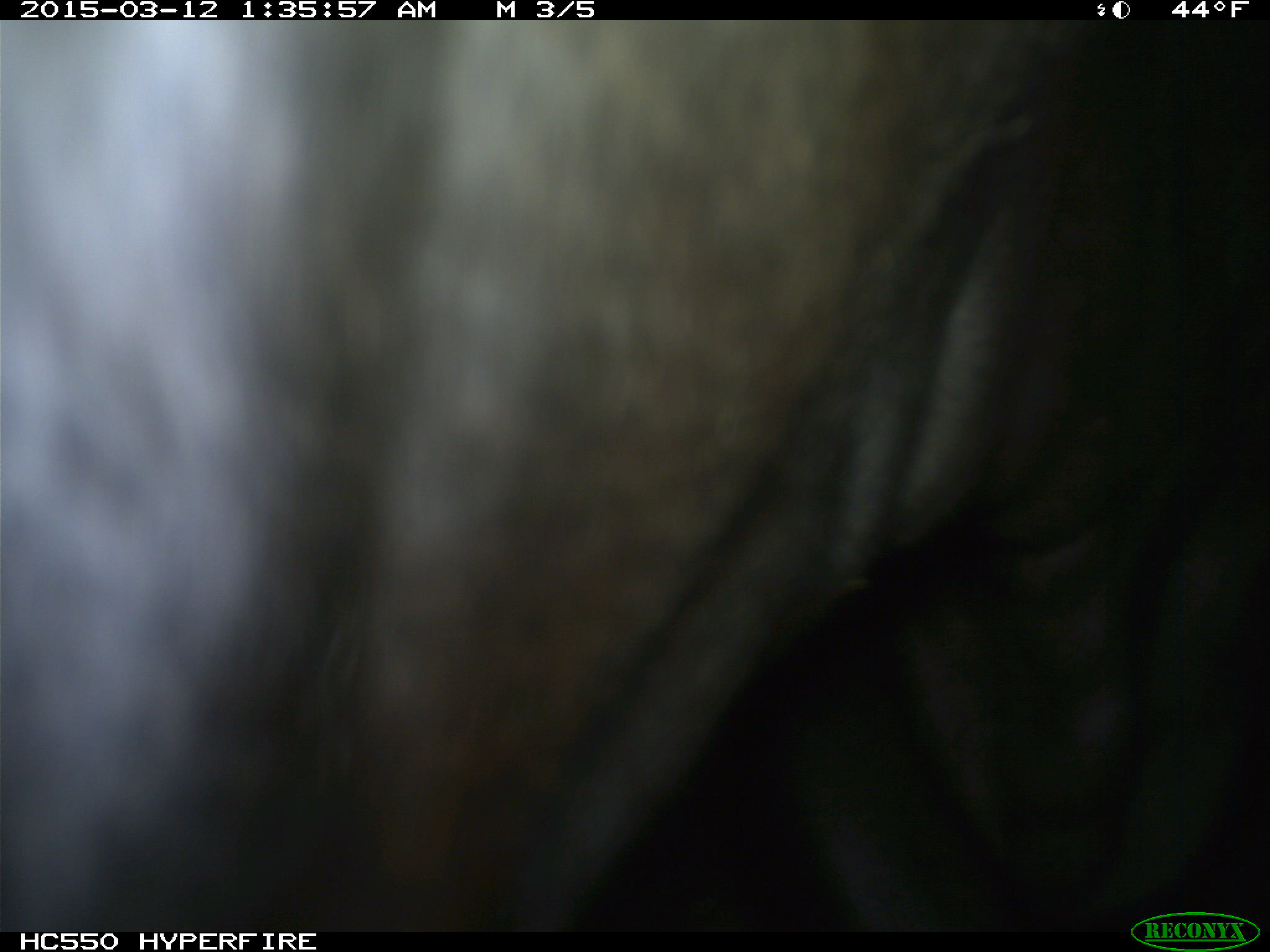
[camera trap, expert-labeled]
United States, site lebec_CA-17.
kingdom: Animalia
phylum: Chordata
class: Mammalia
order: Artiodactyla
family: Bovidae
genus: Bos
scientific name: Bos taurus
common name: domestic cow